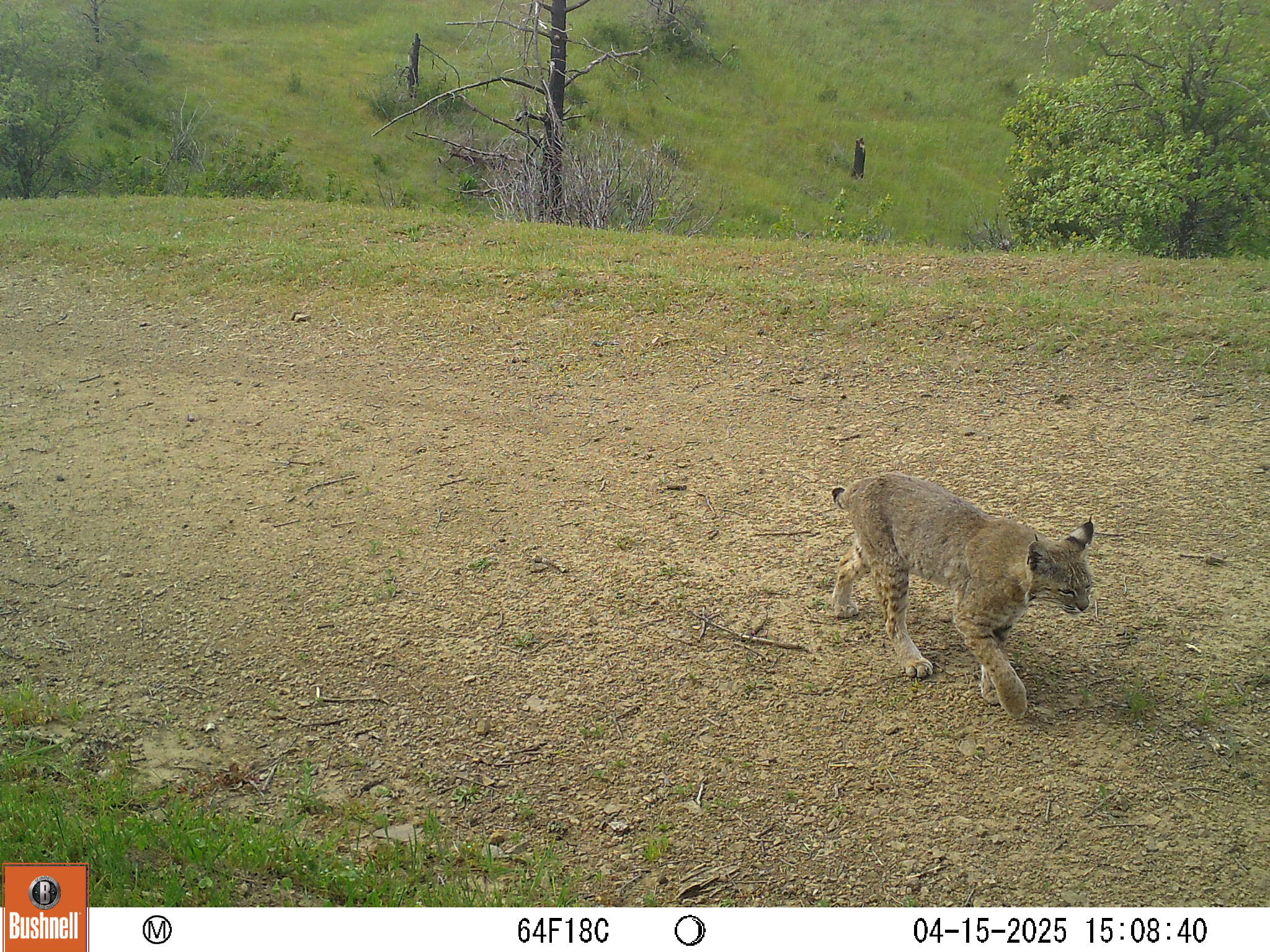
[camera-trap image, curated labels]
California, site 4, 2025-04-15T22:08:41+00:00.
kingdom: Animalia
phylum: Chordata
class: Mammalia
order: Carnivora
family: Felidae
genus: Lynx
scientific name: Lynx rufus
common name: bobcat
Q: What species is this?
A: Bobcat (Lynx rufus).